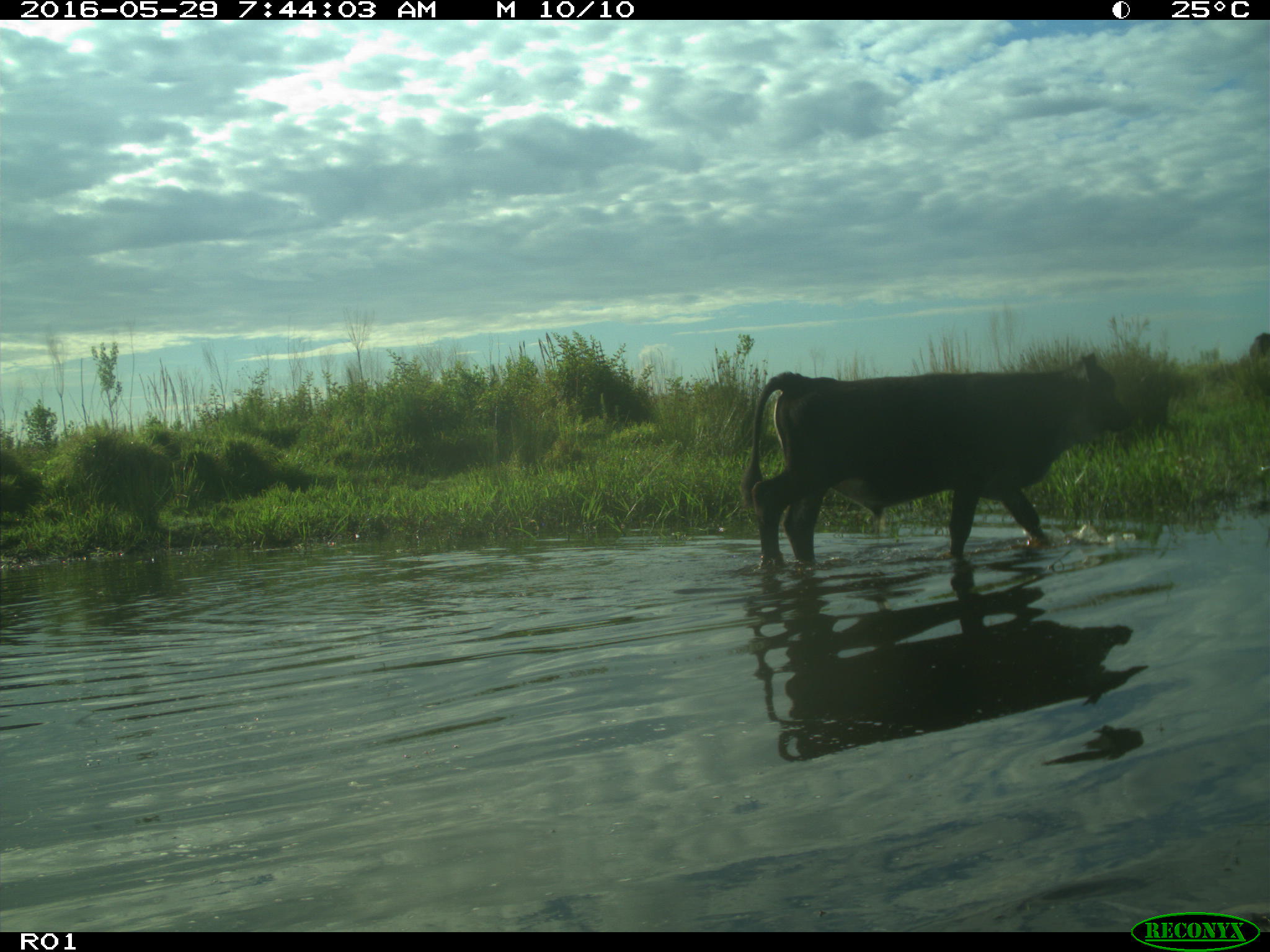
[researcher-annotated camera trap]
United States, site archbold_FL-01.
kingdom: Animalia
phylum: Chordata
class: Mammalia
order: Artiodactyla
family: Bovidae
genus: Bos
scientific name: Bos taurus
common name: domestic cow